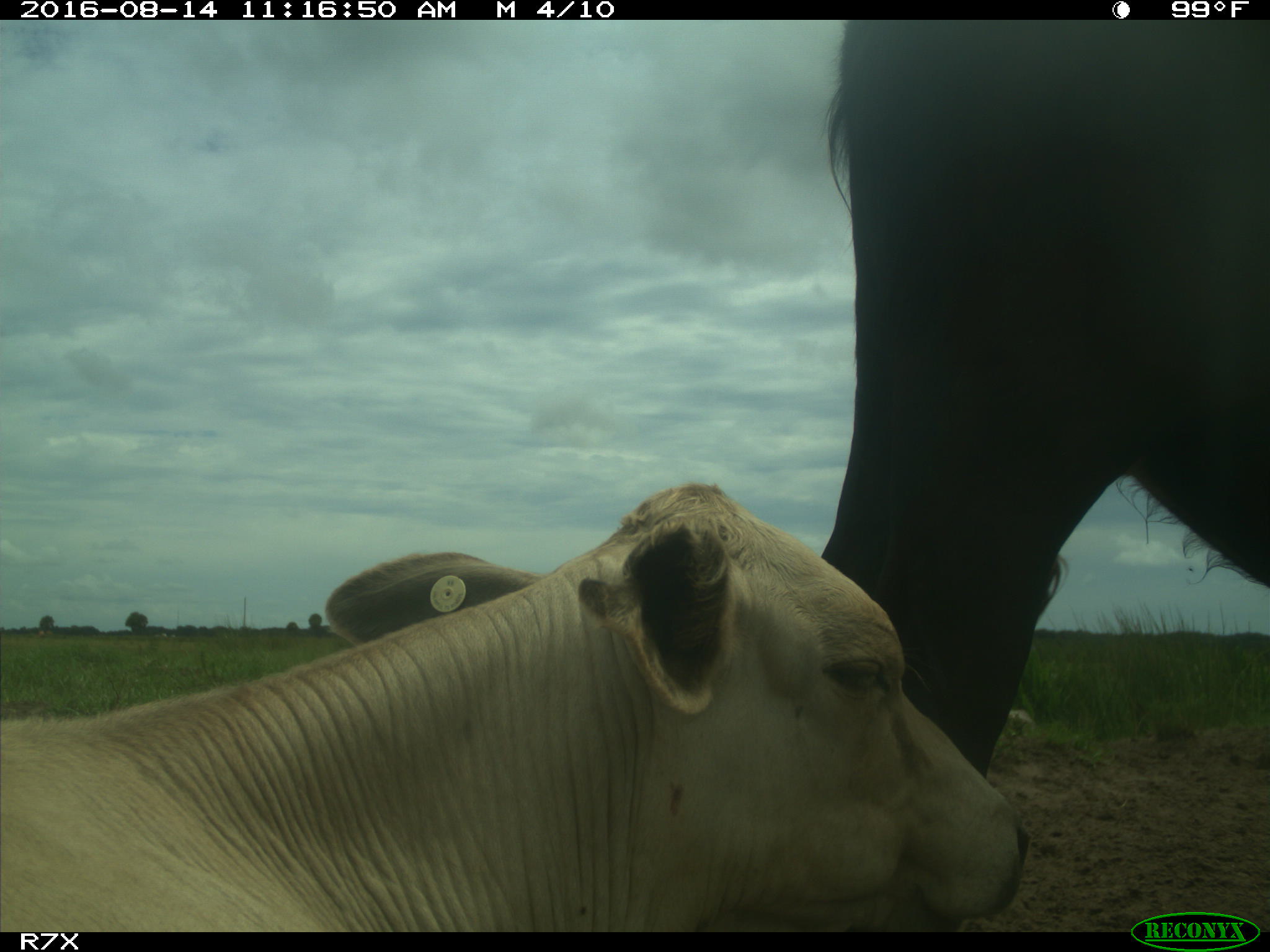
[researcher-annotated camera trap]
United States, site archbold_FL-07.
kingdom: Animalia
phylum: Chordata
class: Mammalia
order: Artiodactyla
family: Bovidae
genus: Bos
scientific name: Bos taurus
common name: domestic cow